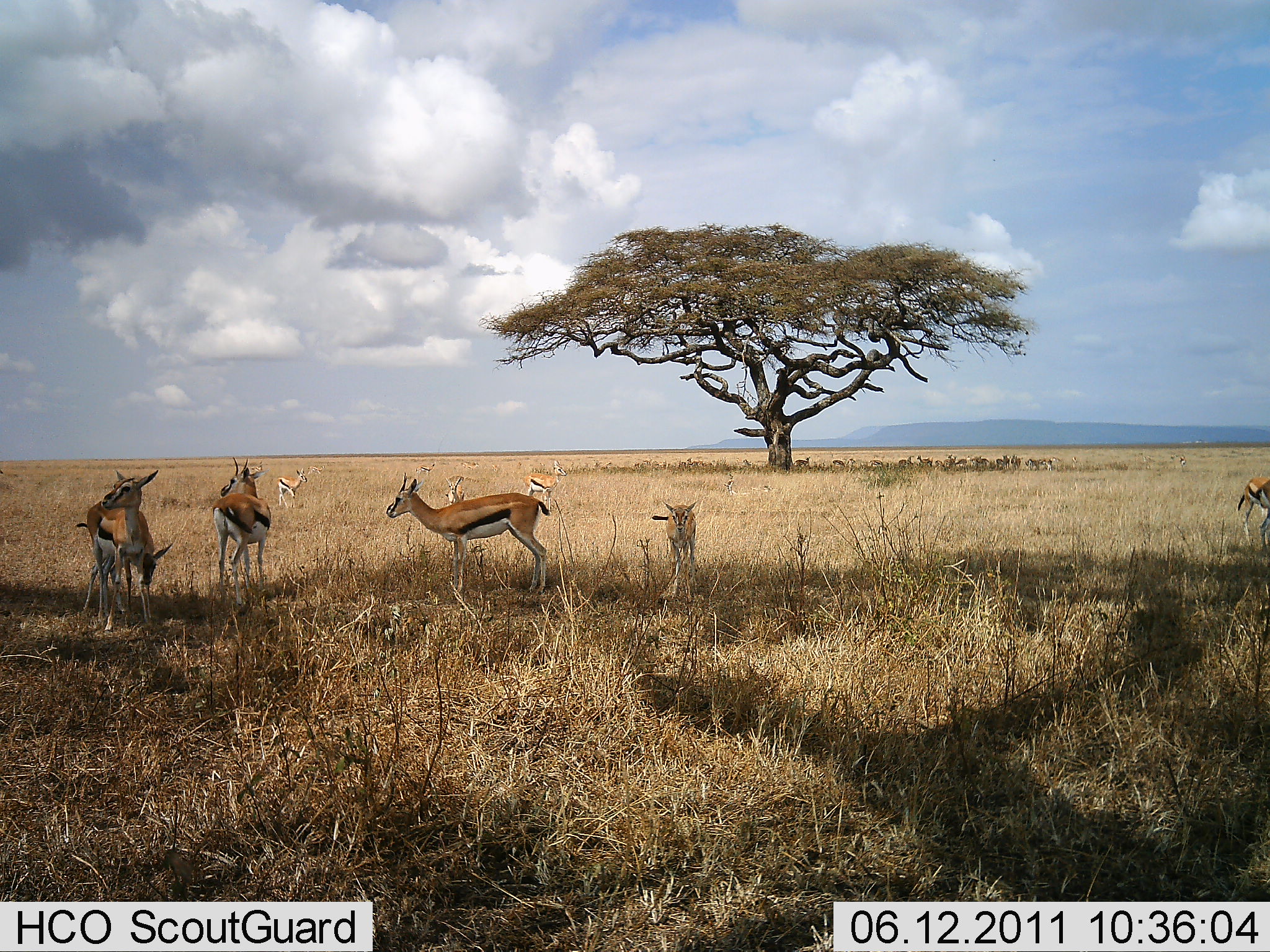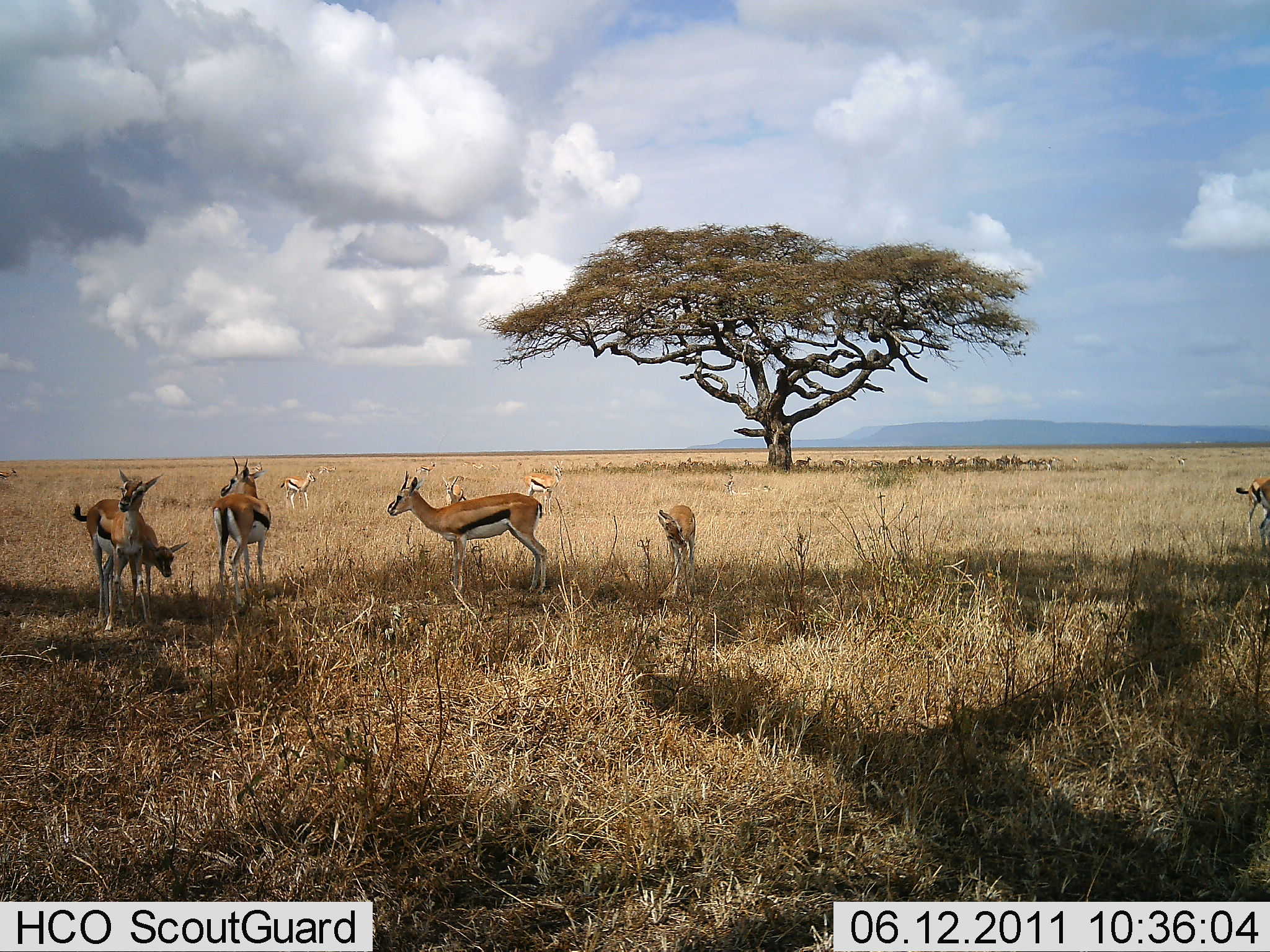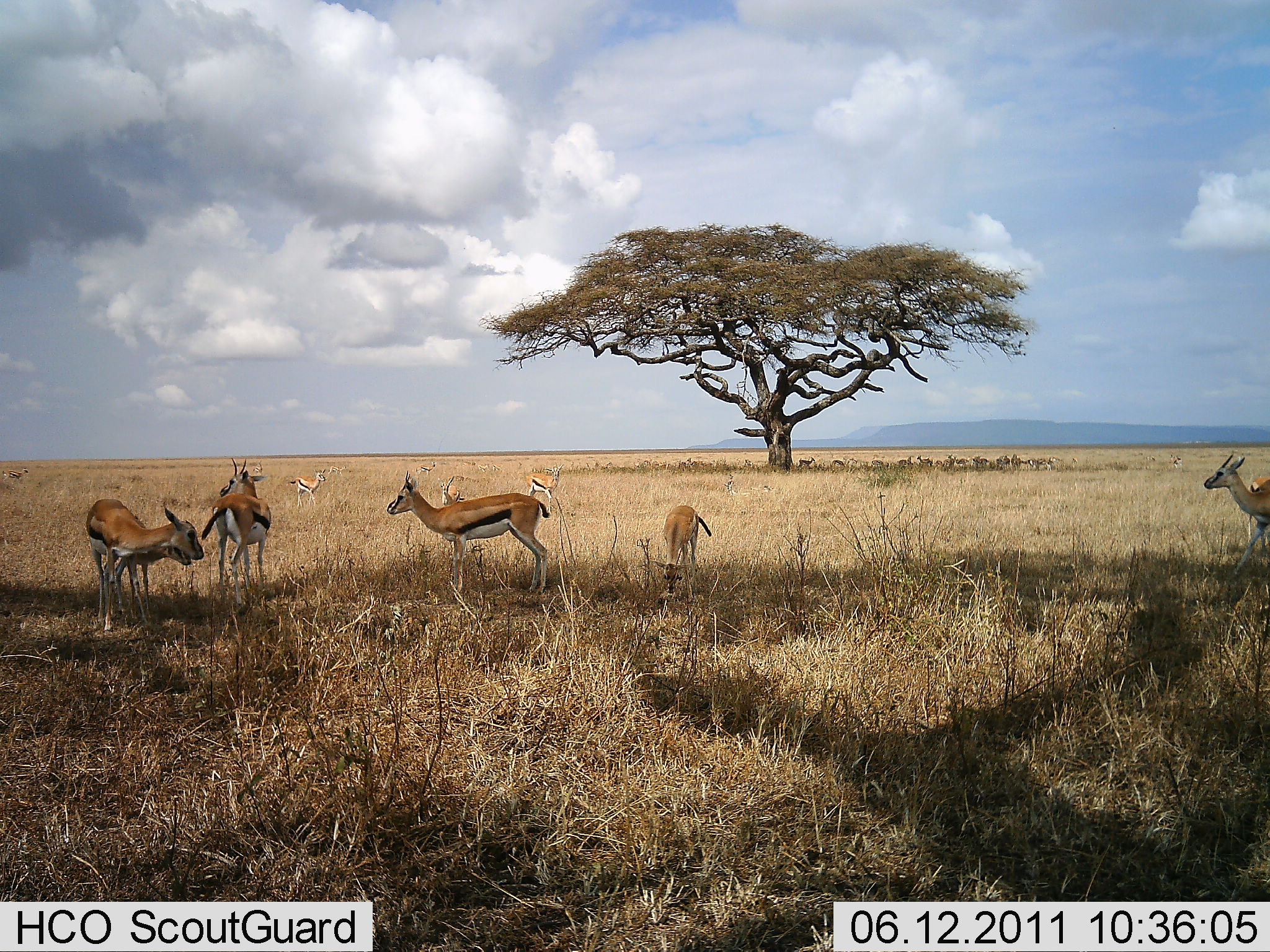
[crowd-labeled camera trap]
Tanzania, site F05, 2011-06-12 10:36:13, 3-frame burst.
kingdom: Animalia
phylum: Chordata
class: Mammalia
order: Artiodactyla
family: Bovidae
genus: Eudorcas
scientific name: Eudorcas thomsonii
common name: thomson's gazelle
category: gazellethomsons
Gazellethomsons (thomson's gazelle) (Eudorcas thomsonii), count 11-50. Behavior (volunteer vote fractions): standing 79%, resting 7%, moving 29%, interacting 0%. Young present (vote fraction): 7%. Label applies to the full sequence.